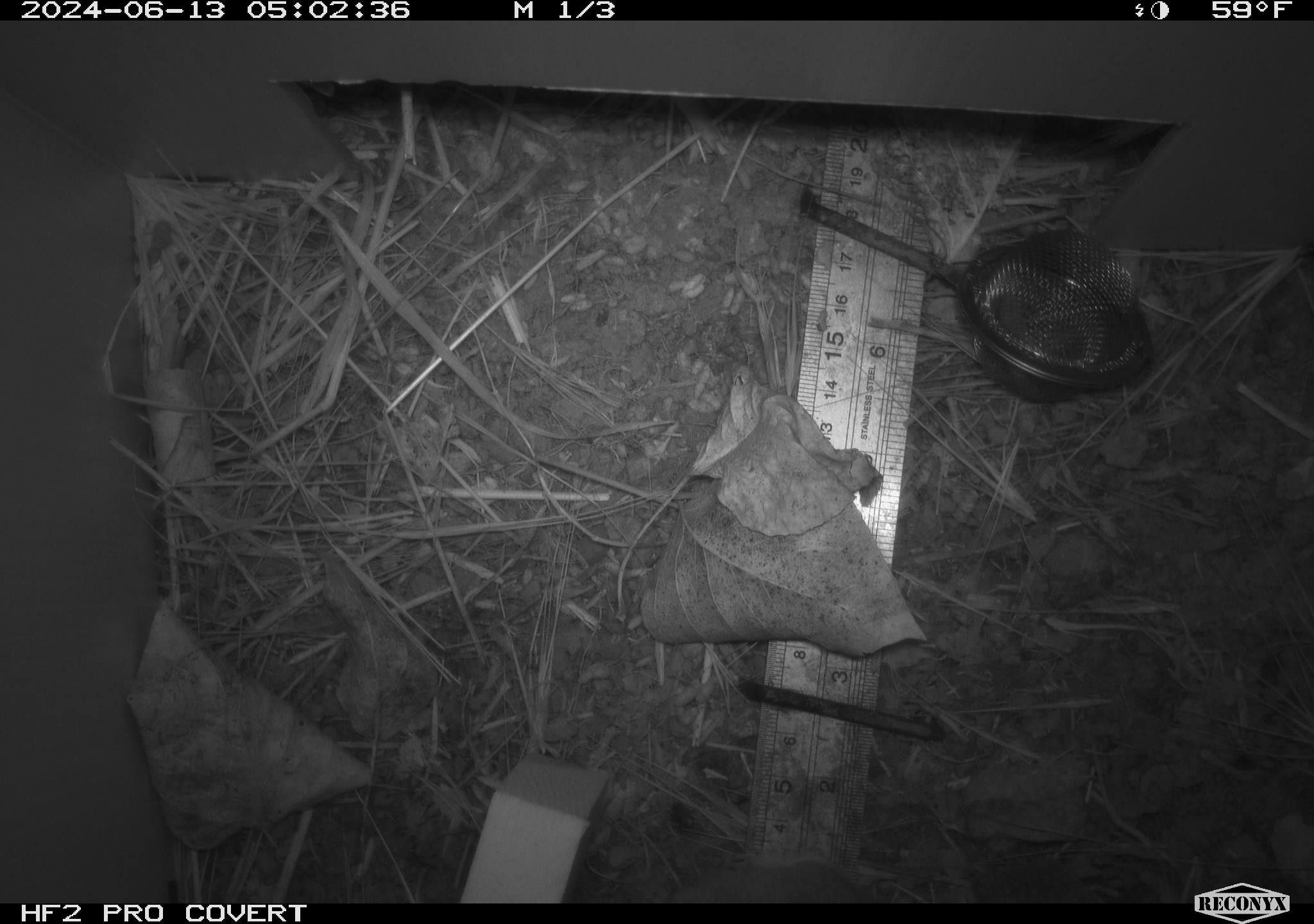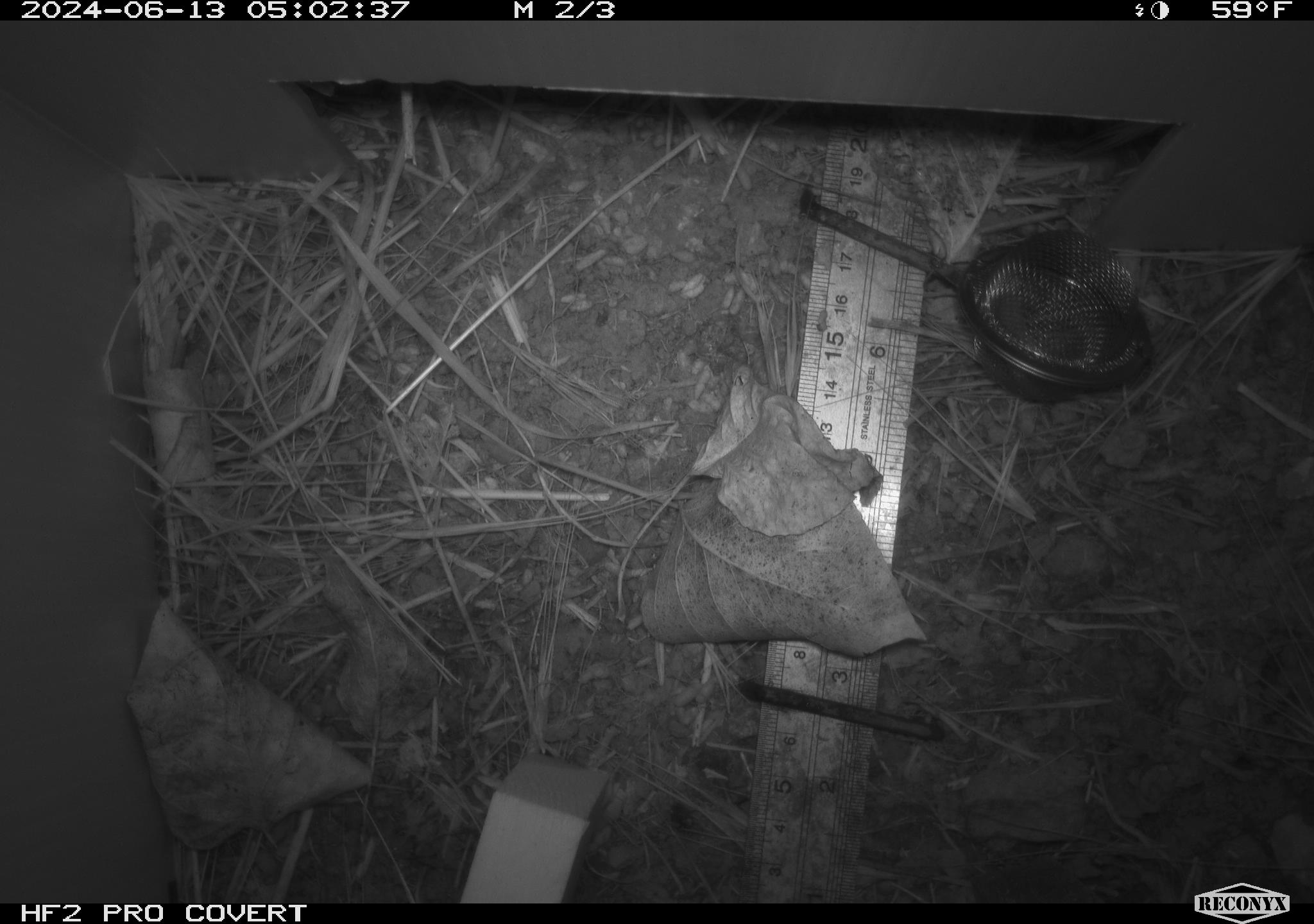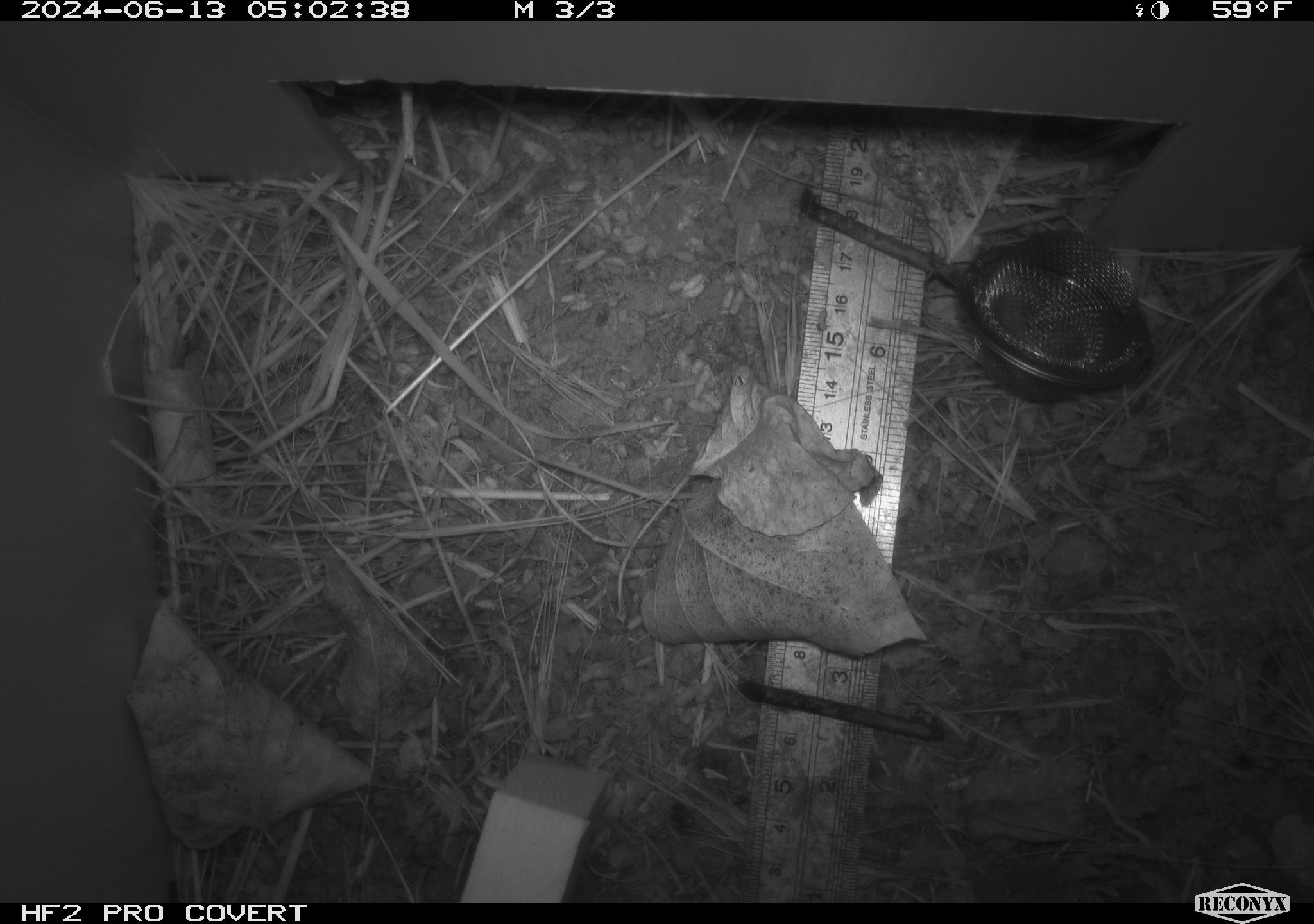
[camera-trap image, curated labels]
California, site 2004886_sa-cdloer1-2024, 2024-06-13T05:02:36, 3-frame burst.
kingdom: Animalia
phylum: Chordata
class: Mammalia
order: Rodentia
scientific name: Rodentia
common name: mouse species